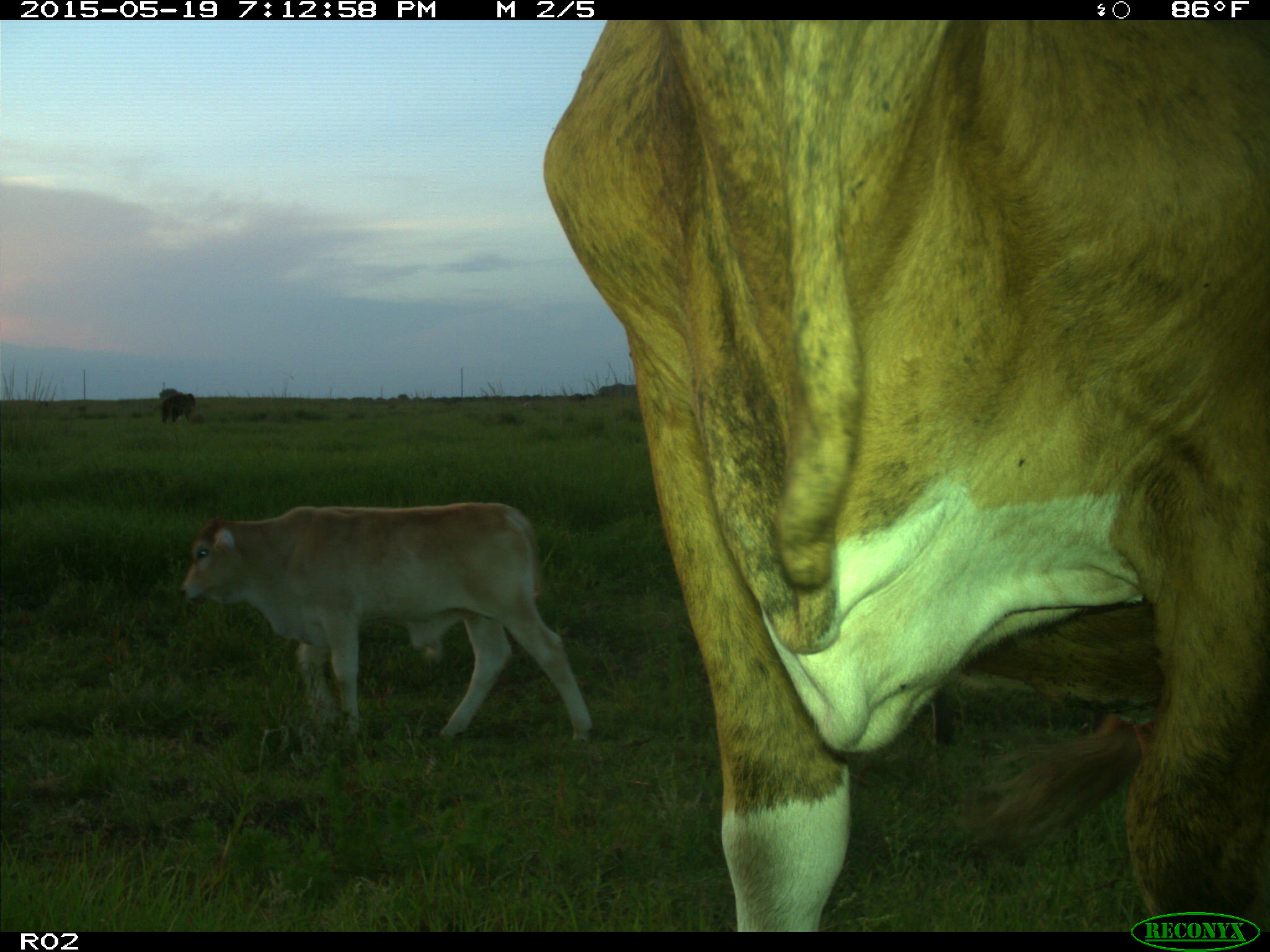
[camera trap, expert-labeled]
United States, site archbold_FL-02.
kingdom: Animalia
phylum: Chordata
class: Mammalia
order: Artiodactyla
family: Bovidae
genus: Bos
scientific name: Bos taurus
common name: domestic cow